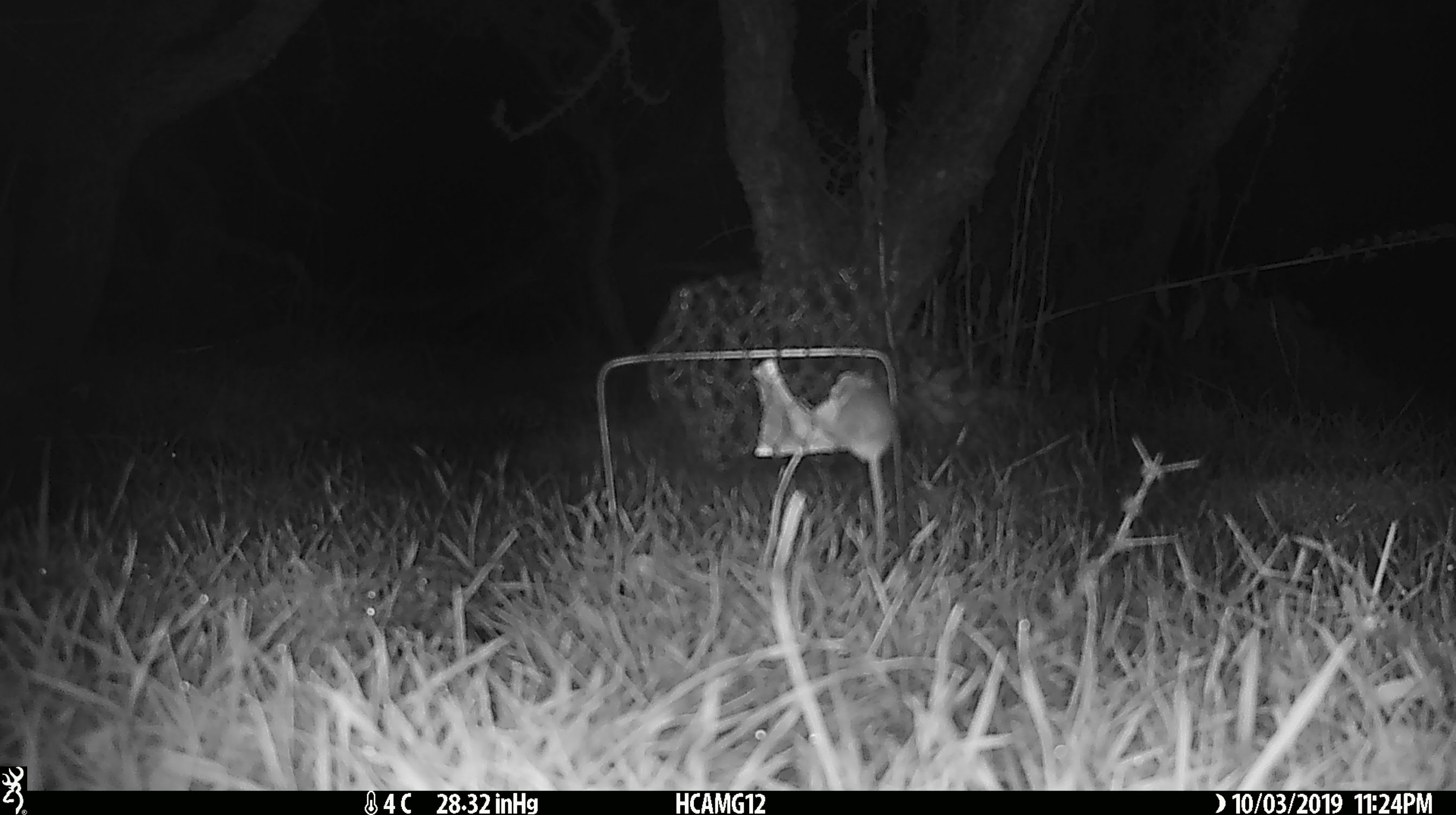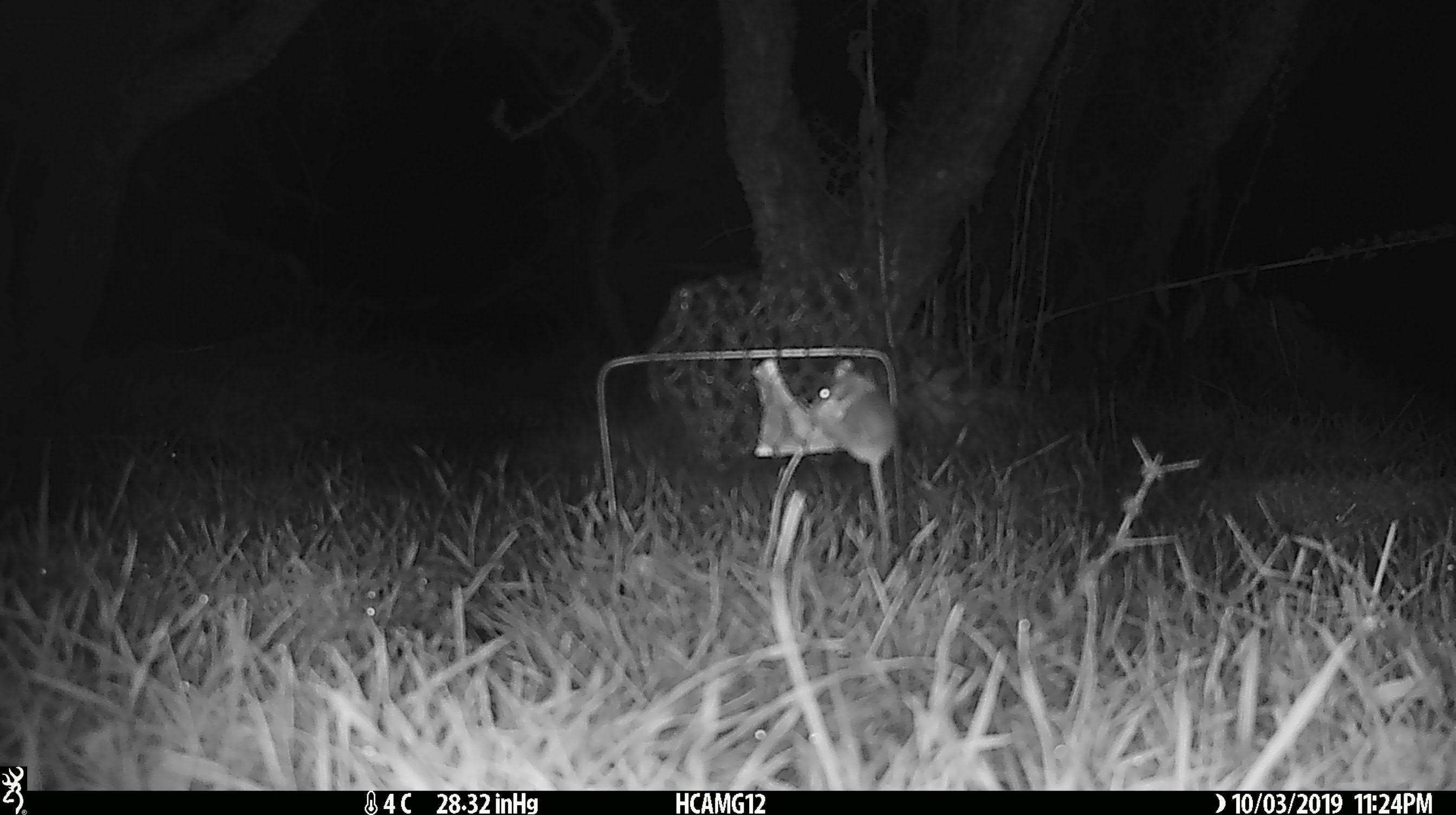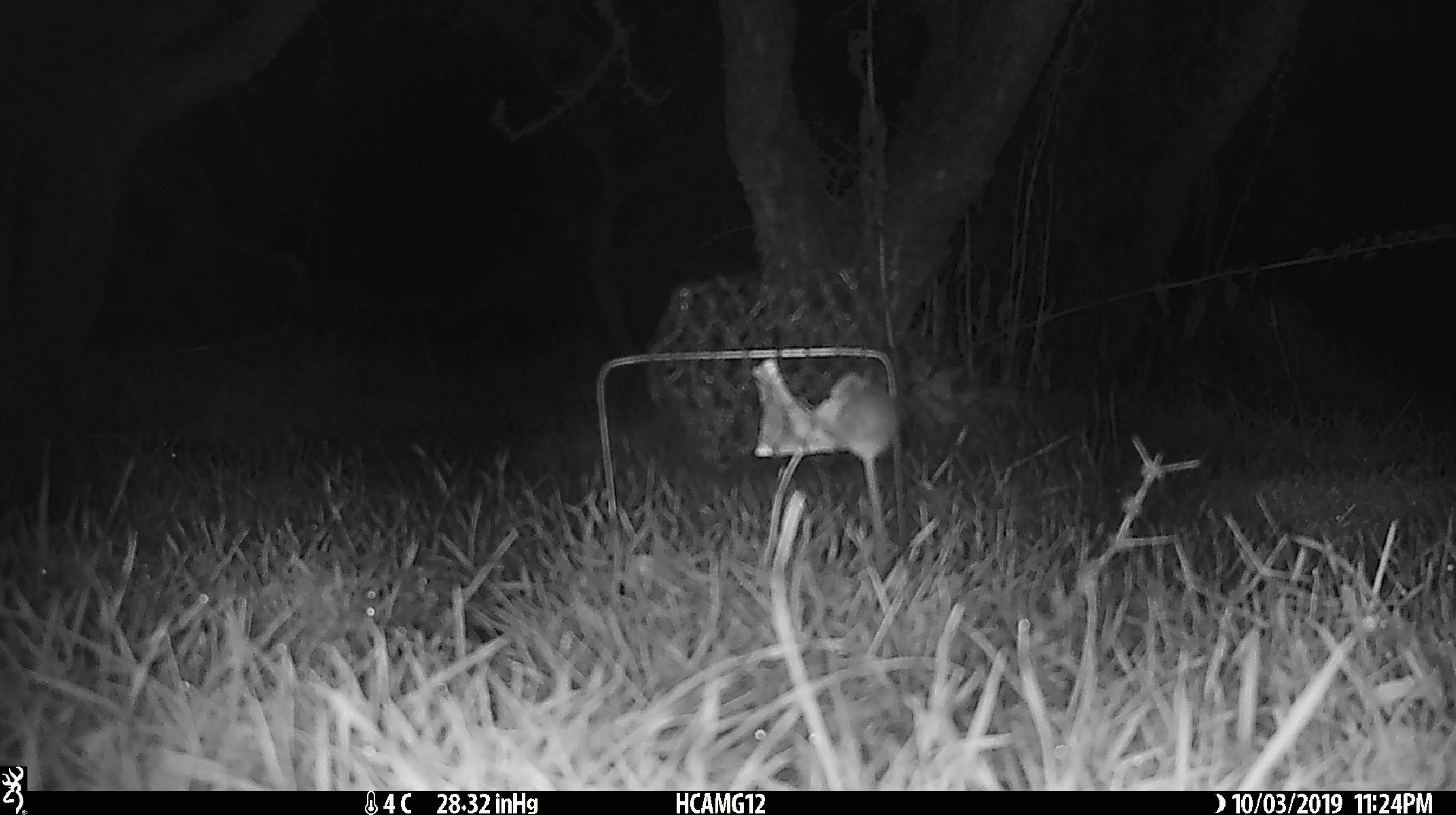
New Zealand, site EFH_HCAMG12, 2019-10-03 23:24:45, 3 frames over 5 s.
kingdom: Animalia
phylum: Chordata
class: Mammalia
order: Rodentia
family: Muridae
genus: Mus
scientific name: Mus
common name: mouse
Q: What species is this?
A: Mouse (Mus).